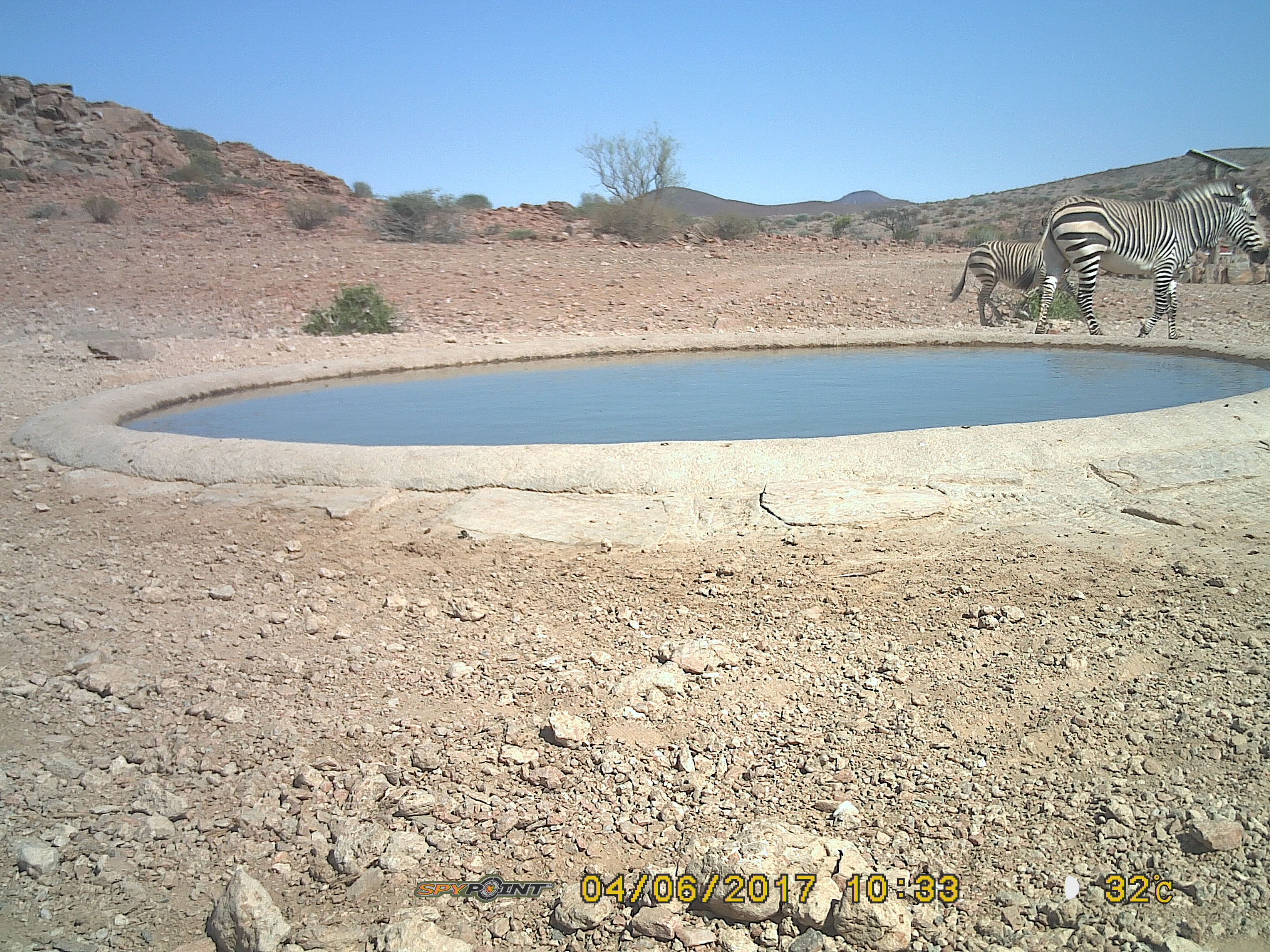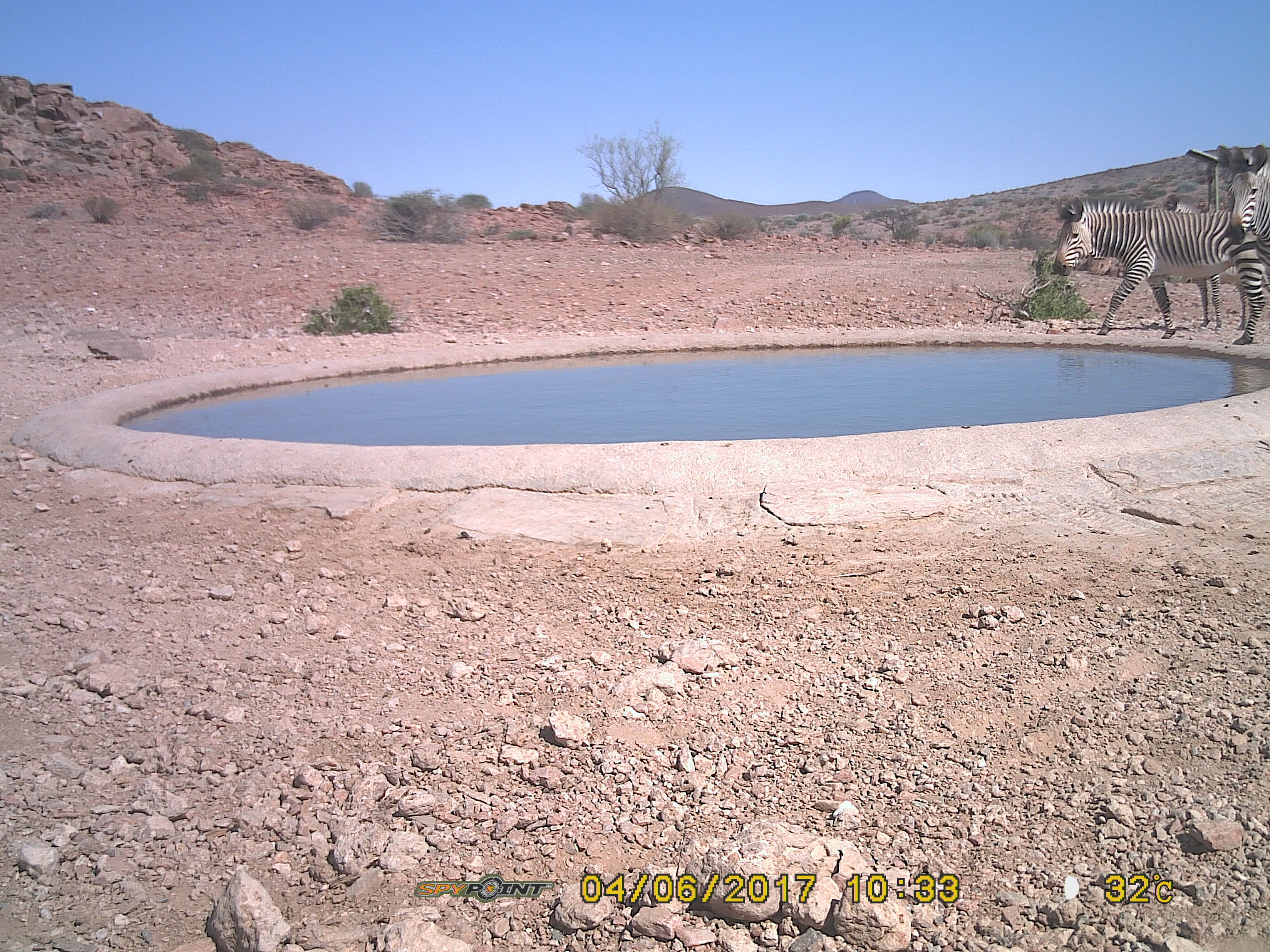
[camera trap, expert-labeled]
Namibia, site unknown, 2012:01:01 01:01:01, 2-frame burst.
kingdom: Animalia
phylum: Chordata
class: Mammalia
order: Perissodactyla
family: Equidae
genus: Equus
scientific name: Equus zebra hartmannae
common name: hartmann's mountain zebra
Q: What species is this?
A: Equus zebra hartmannae (hartmann's mountain zebra).